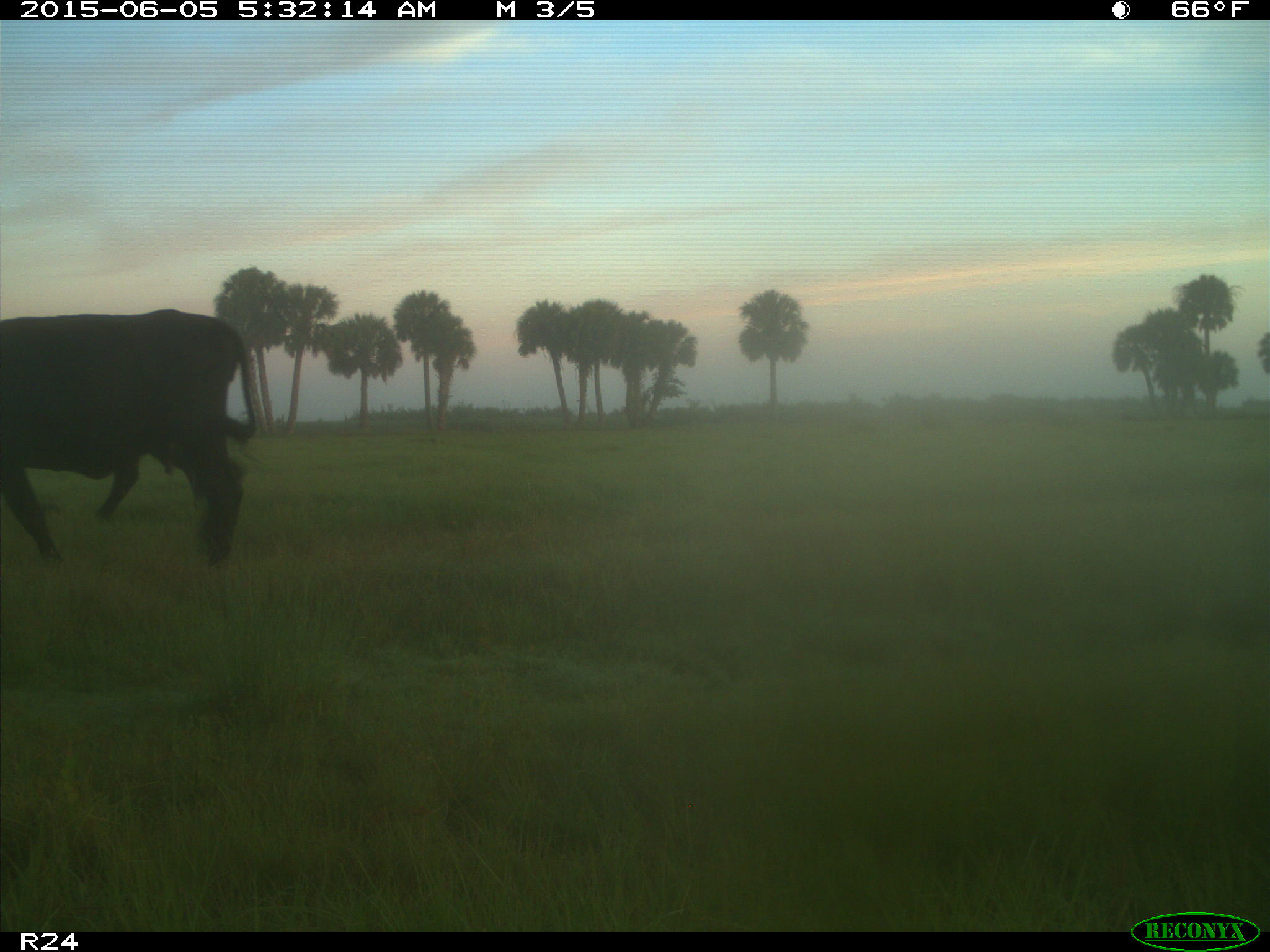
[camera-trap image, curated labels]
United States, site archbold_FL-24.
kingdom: Animalia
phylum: Chordata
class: Mammalia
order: Artiodactyla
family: Bovidae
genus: Bos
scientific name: Bos taurus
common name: domestic cow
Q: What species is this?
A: Bos taurus (domestic cow).